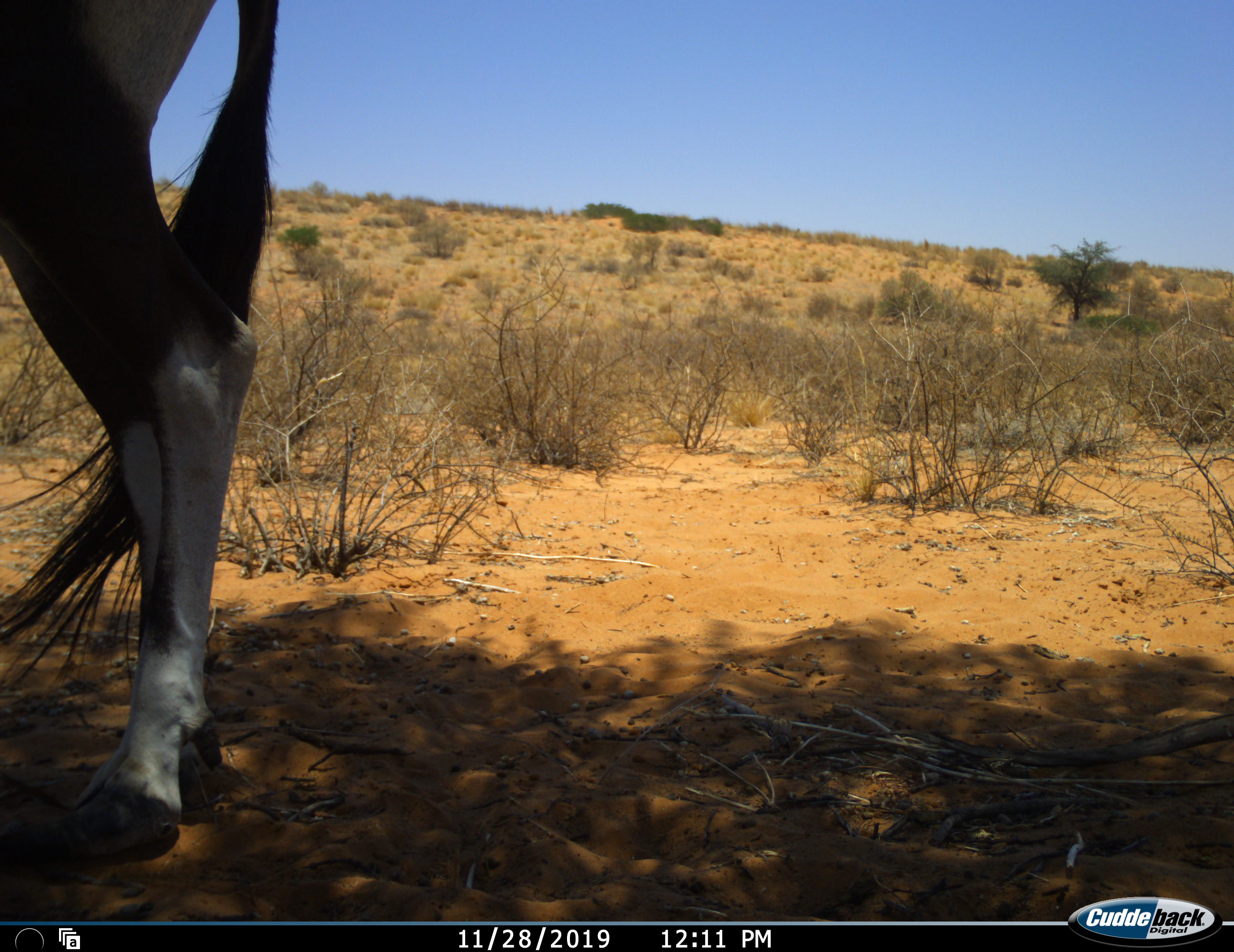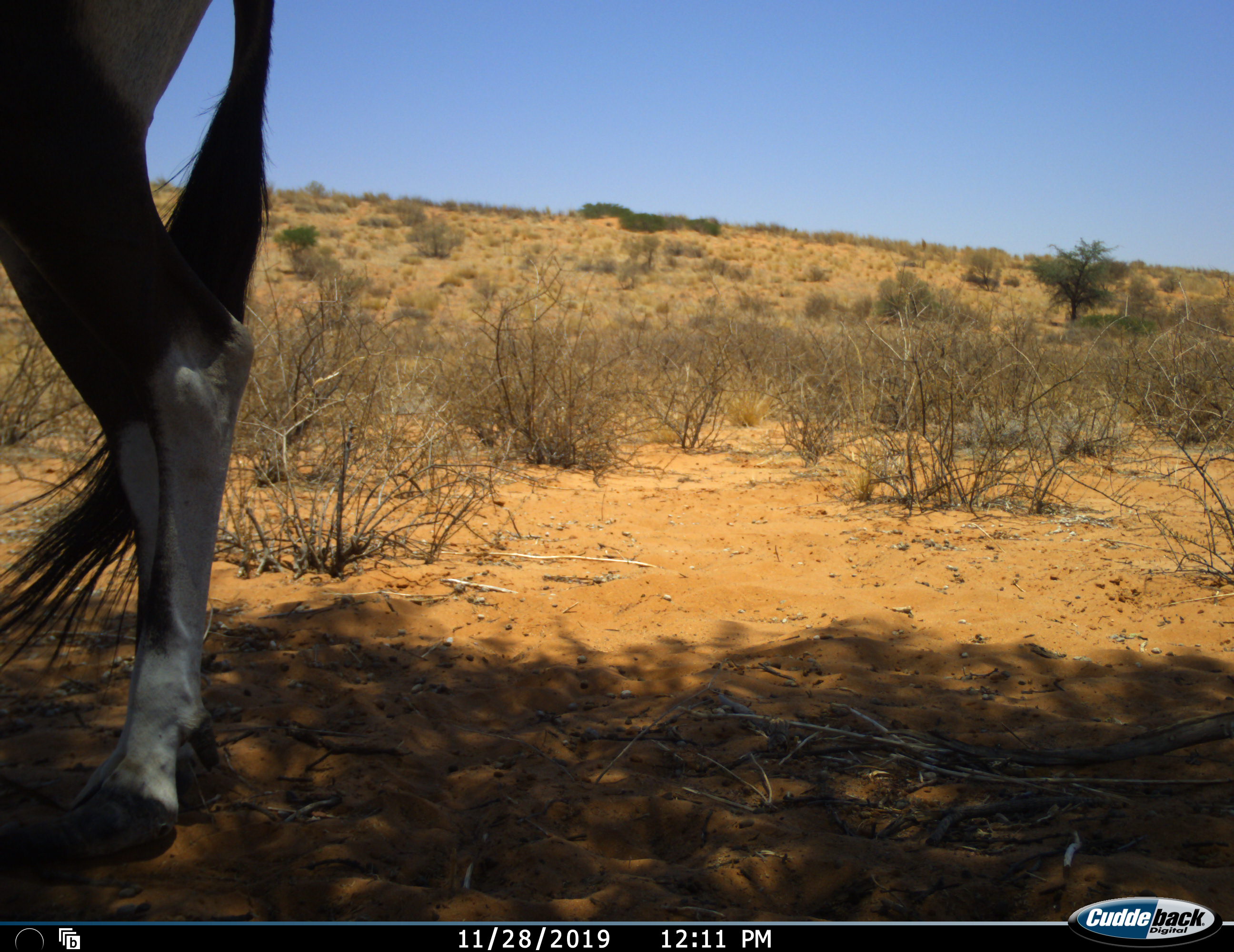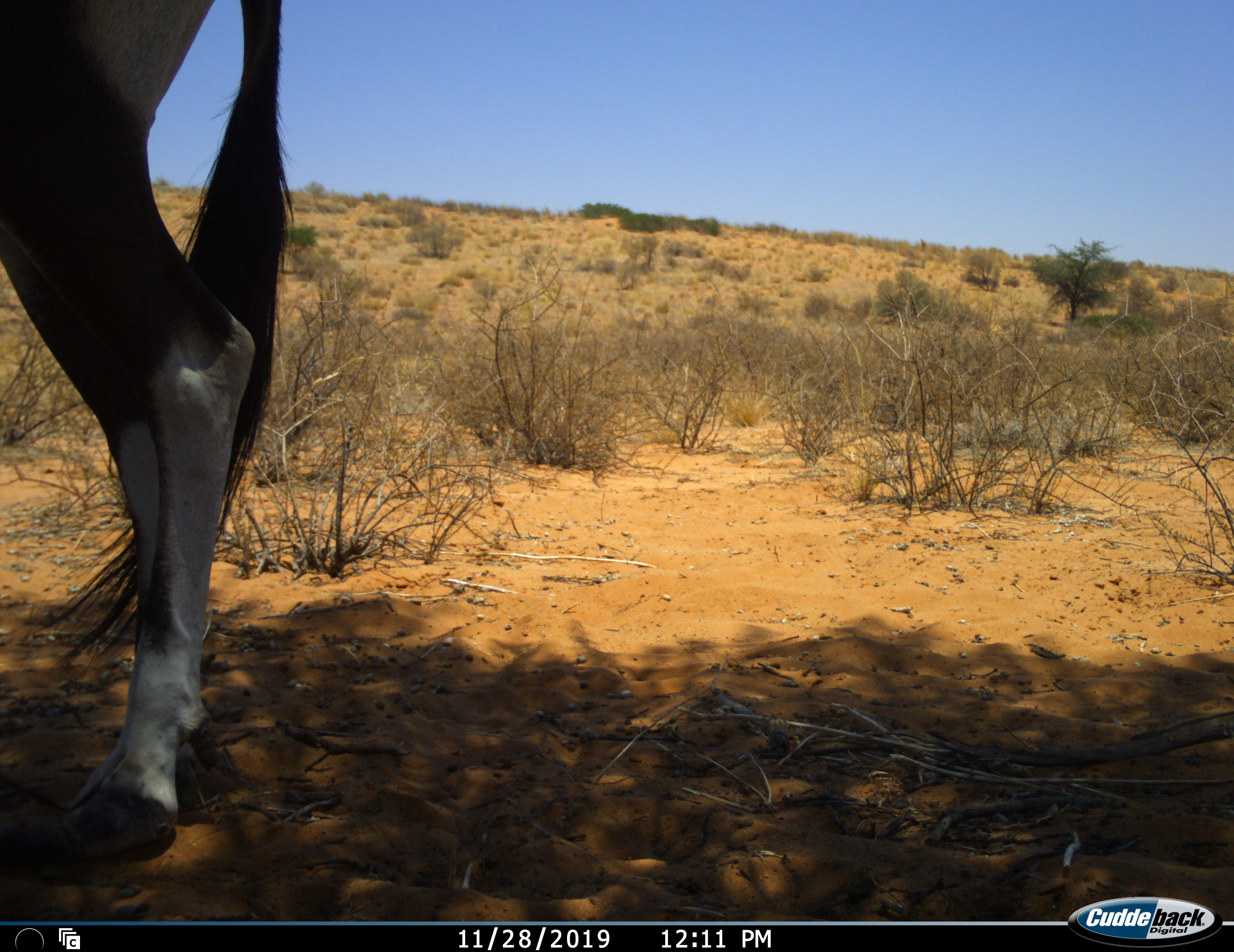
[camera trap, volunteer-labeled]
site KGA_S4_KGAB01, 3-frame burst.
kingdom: Animalia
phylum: Chordata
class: Mammalia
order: Artiodactyla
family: Bovidae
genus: Oryx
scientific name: Oryx gazella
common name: gemsbok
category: oryx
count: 1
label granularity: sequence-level